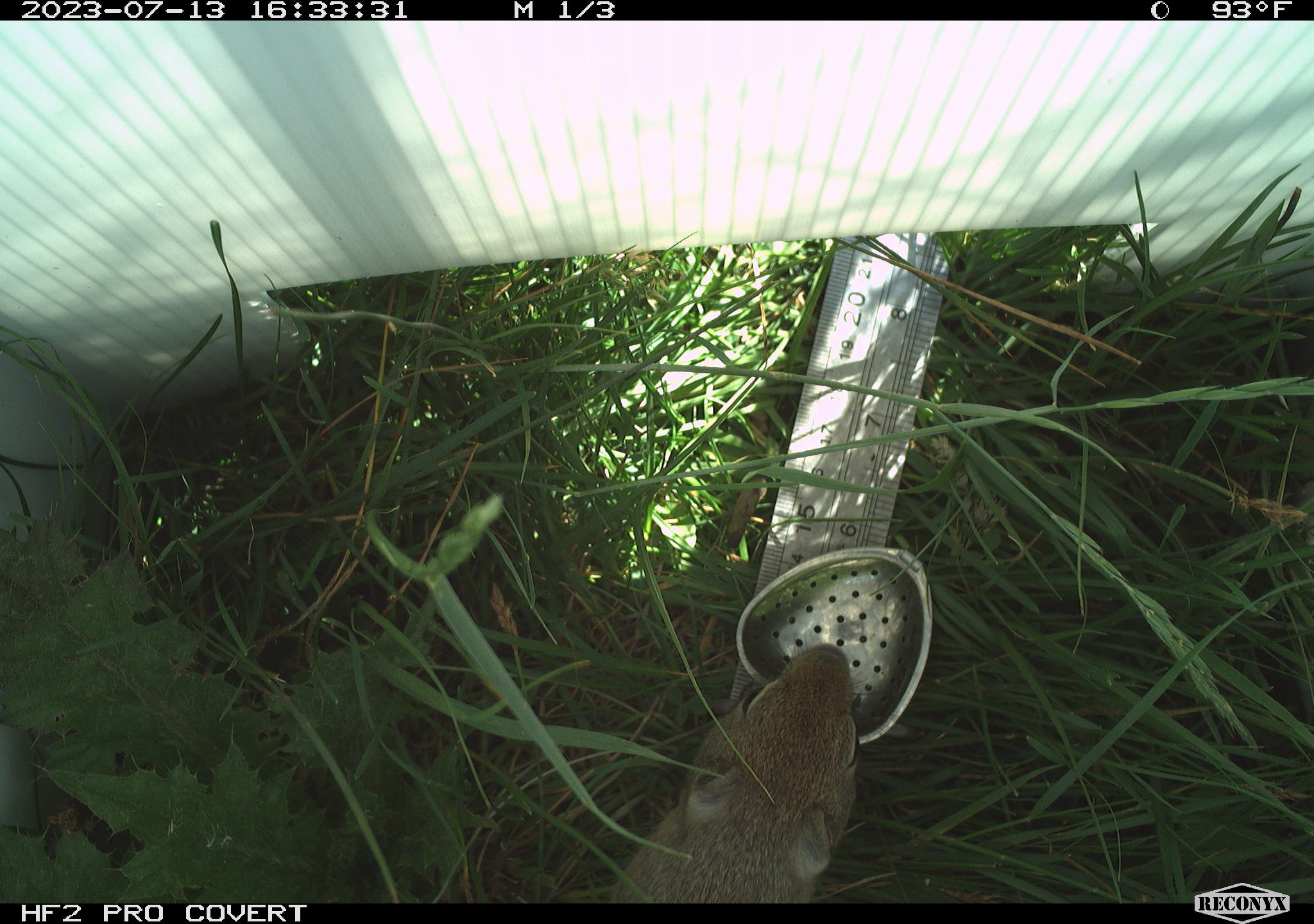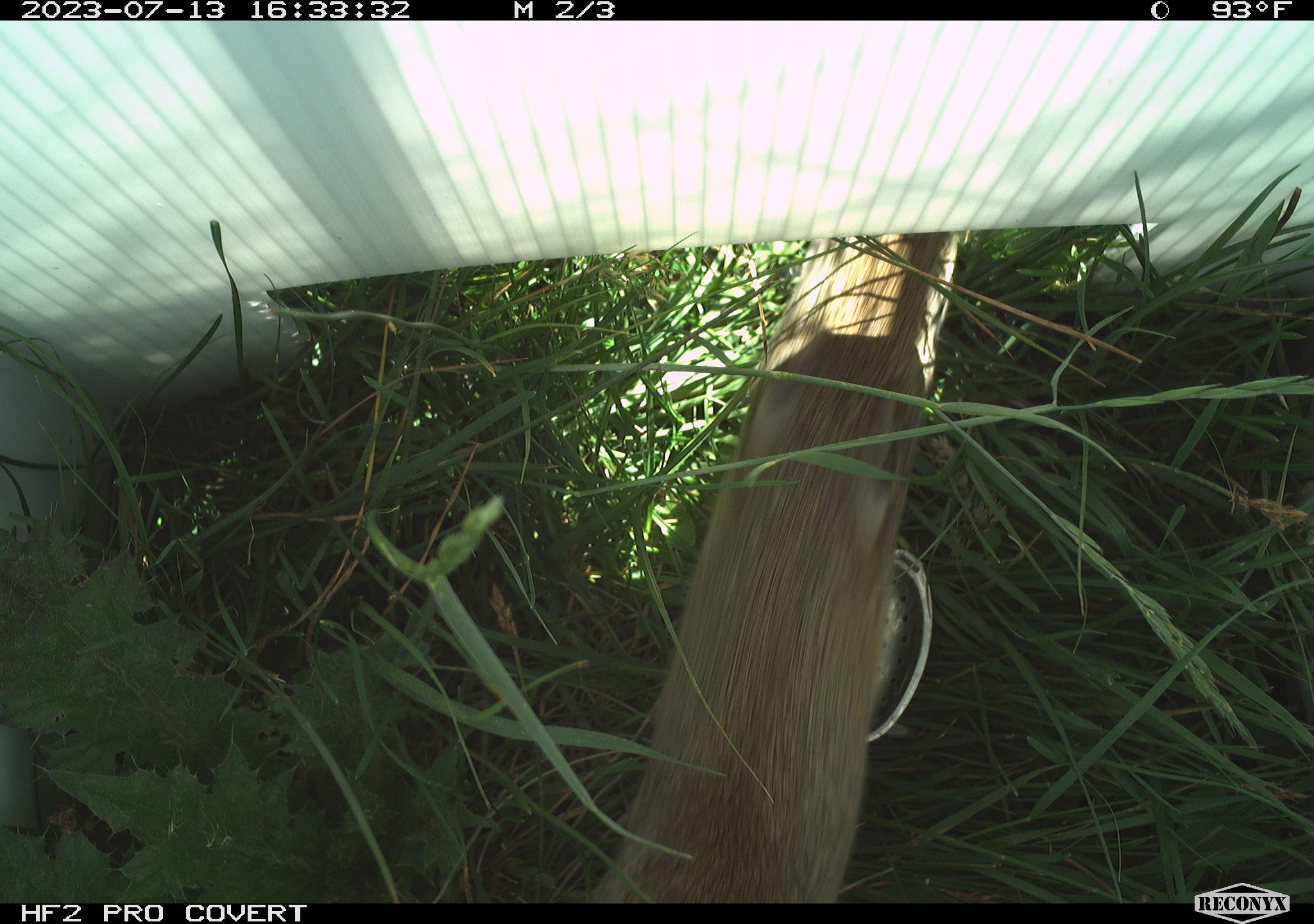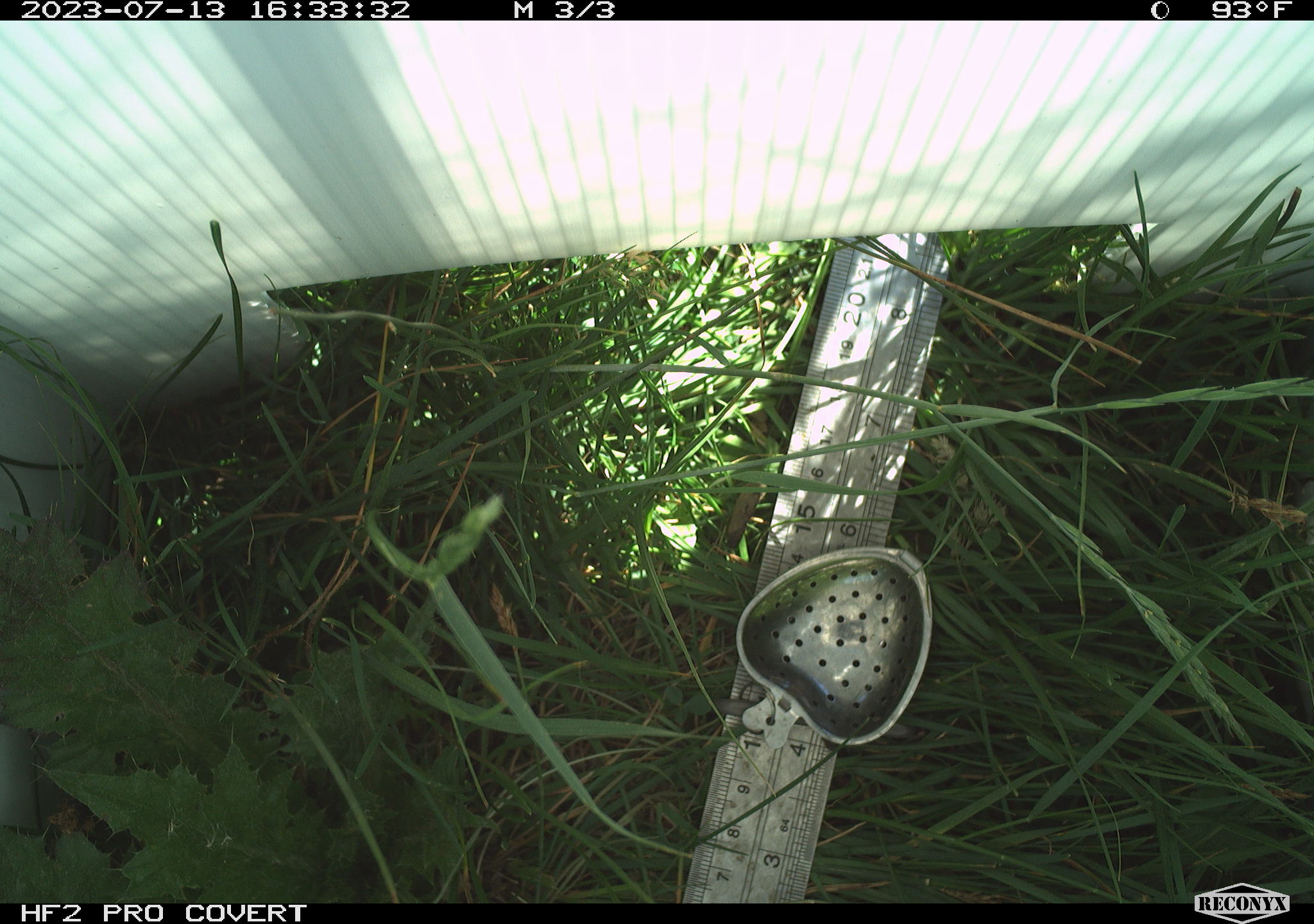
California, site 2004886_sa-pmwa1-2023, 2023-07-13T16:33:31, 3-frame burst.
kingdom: Animalia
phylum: Chordata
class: Mammalia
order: Rodentia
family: Sciuridae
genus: Urocitellus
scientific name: Urocitellus beldingi beldingi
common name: belding's ground squirrel